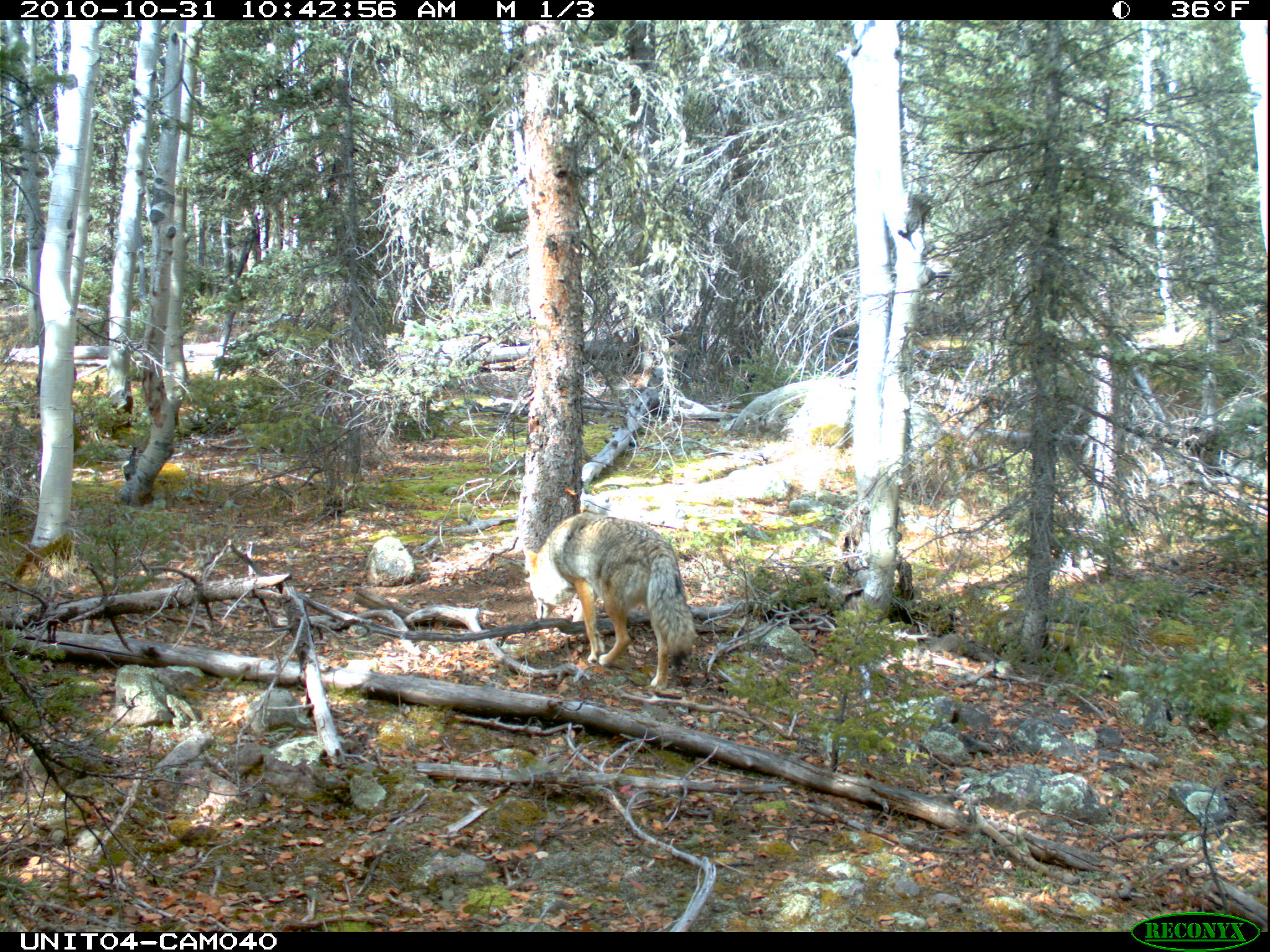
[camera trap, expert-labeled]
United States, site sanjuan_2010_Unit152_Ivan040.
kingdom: Animalia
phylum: Chordata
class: Mammalia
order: Carnivora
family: Canidae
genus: Canis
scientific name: Canis latrans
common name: coyote